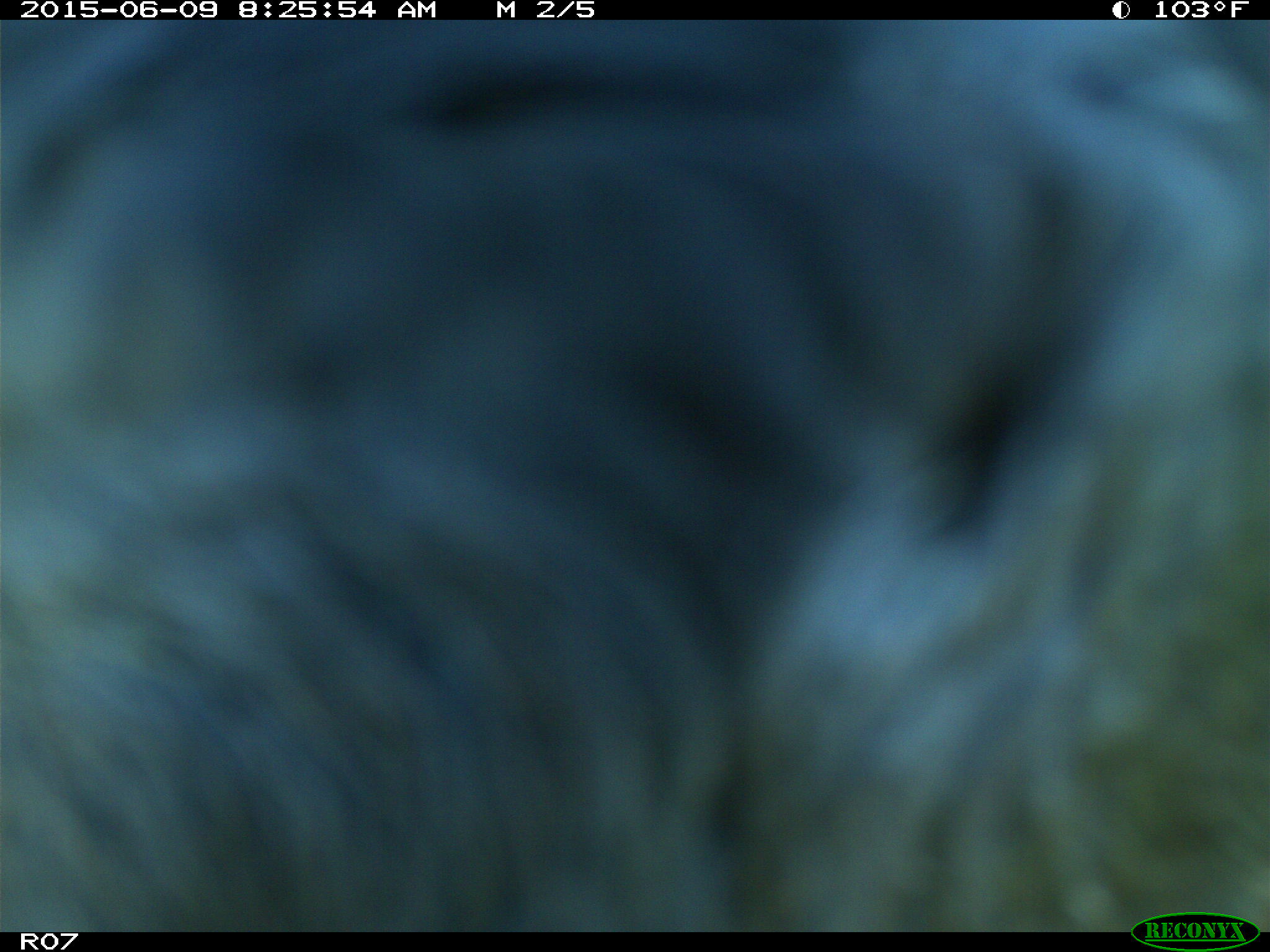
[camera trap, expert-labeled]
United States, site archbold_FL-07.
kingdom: Animalia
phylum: Chordata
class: Mammalia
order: Artiodactyla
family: Bovidae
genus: Bos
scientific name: Bos taurus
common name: domestic cow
Bos taurus (domestic cow).